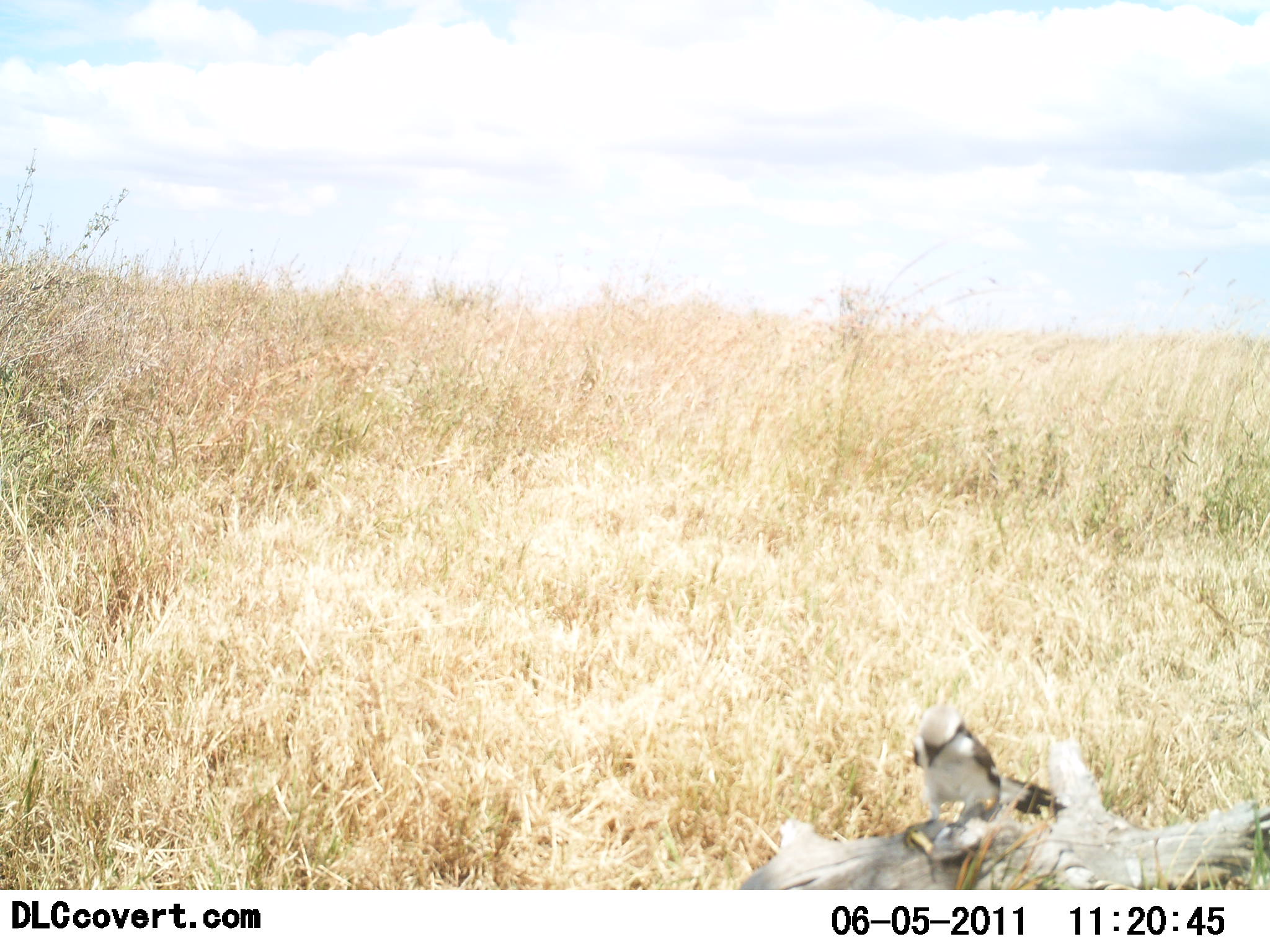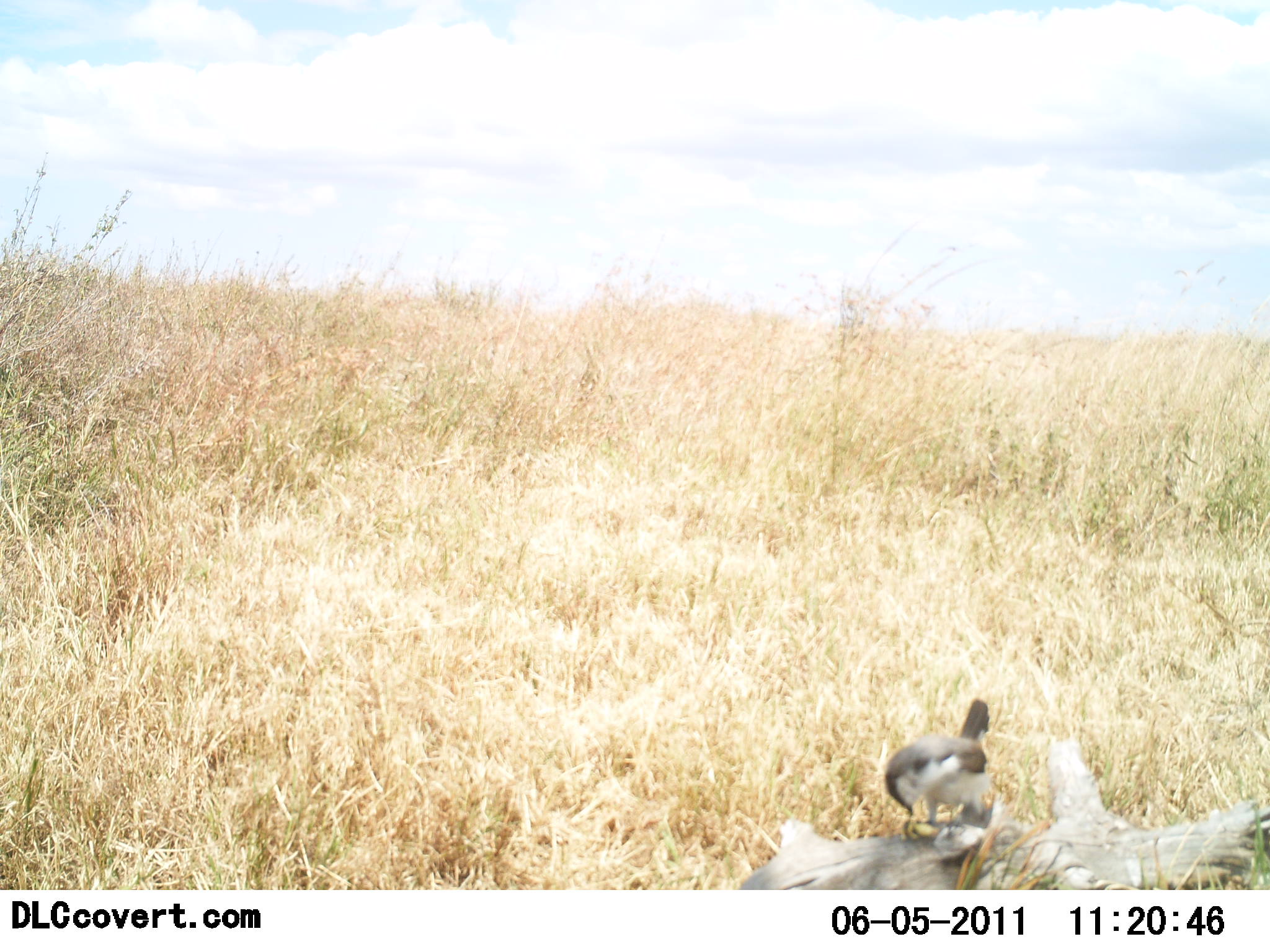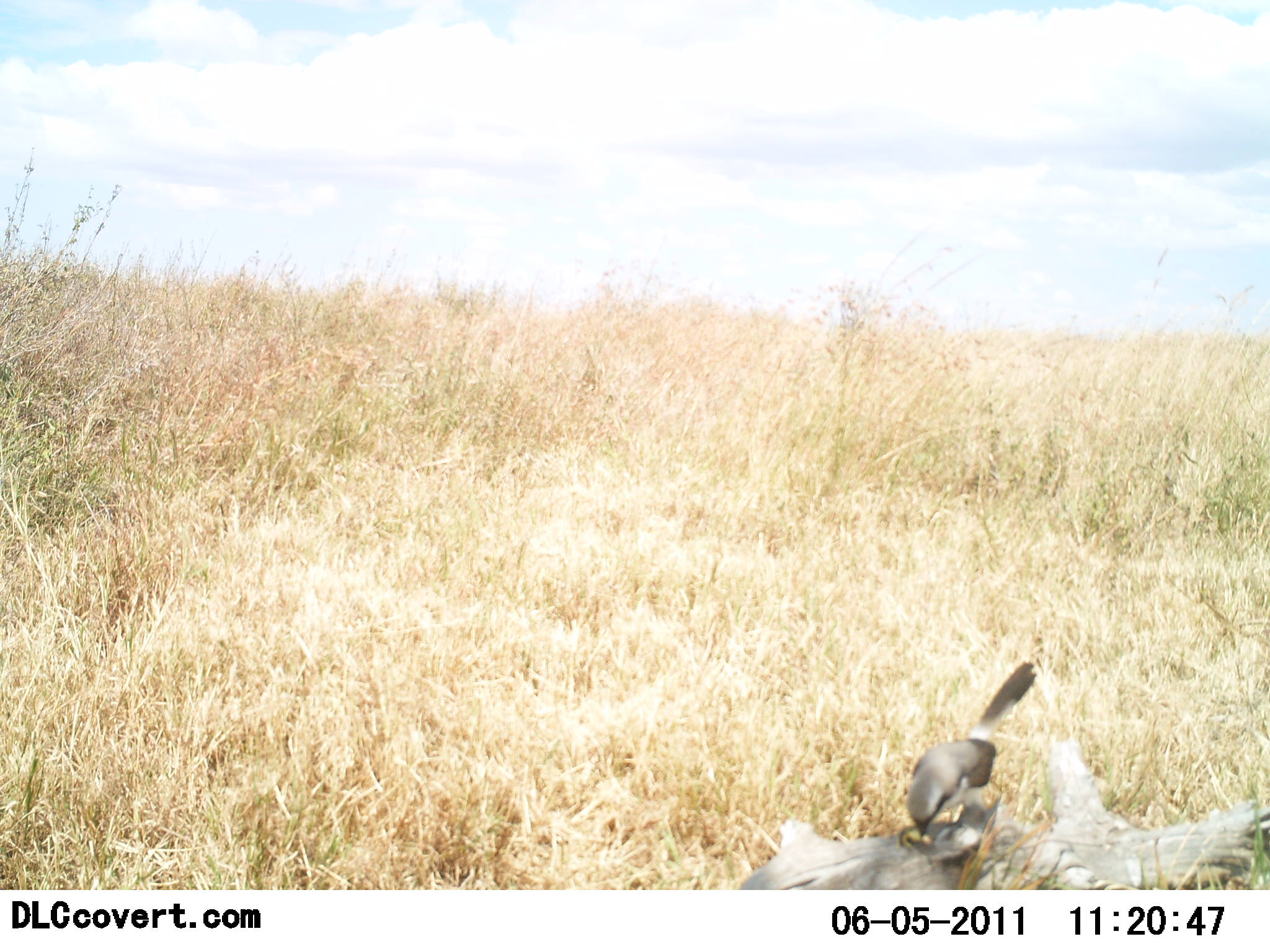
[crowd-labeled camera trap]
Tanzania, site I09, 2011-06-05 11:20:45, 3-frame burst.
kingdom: Animalia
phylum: Chordata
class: Aves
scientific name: Aves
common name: bird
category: otherbird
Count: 1.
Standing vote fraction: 18%.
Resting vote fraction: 9%.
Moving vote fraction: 0%.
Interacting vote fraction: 0%.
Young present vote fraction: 0%.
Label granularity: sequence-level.